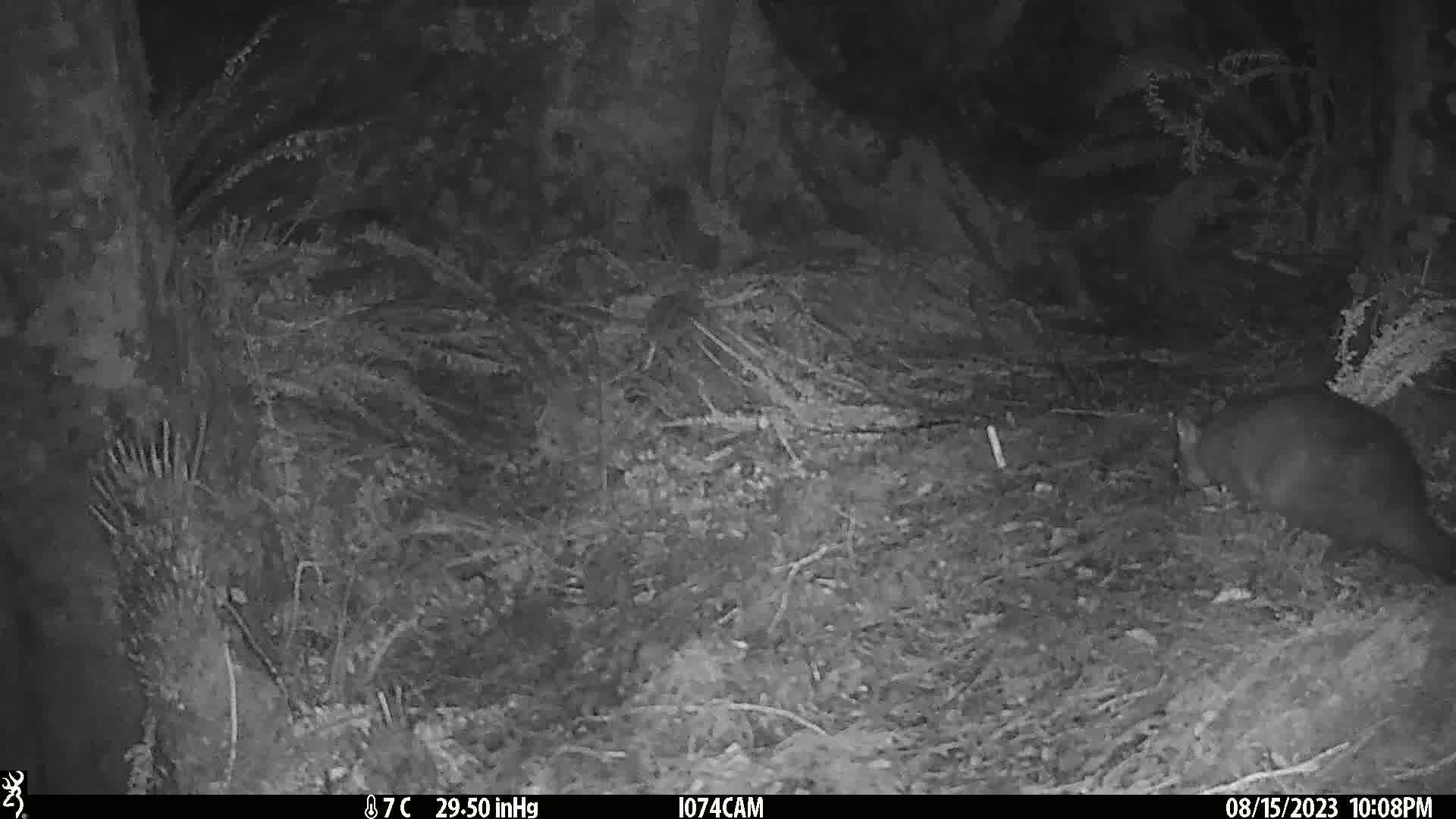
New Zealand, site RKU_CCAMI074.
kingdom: Animalia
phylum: Chordata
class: Mammalia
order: Diprotodontia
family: Phalangeridae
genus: Trichosurus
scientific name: Trichosurus vulpecula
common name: common brushtail possum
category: possum